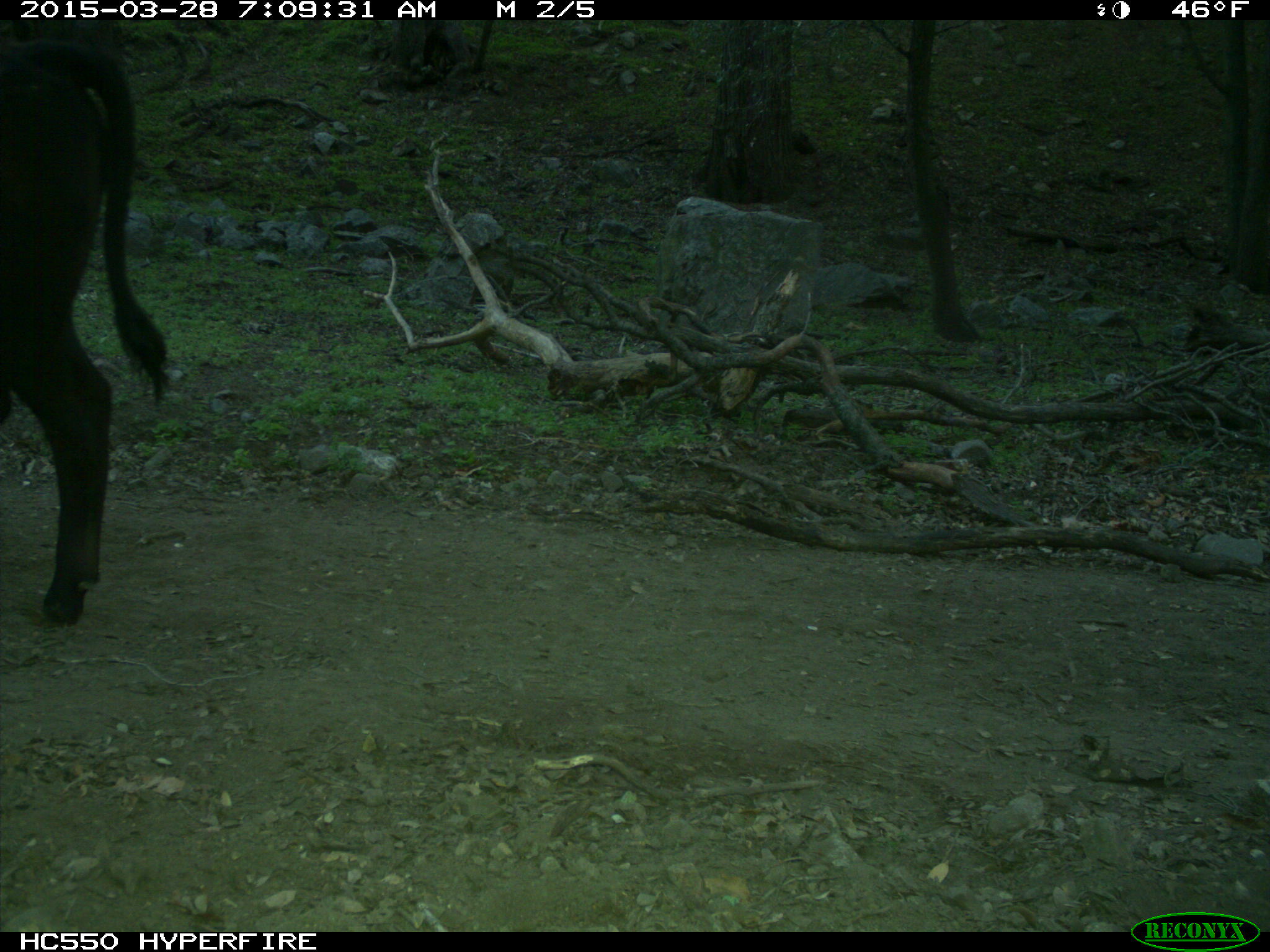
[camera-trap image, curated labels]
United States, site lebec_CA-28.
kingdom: Animalia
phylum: Chordata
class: Mammalia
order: Artiodactyla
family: Bovidae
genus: Bos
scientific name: Bos taurus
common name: domestic cow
Bos taurus (domestic cow).